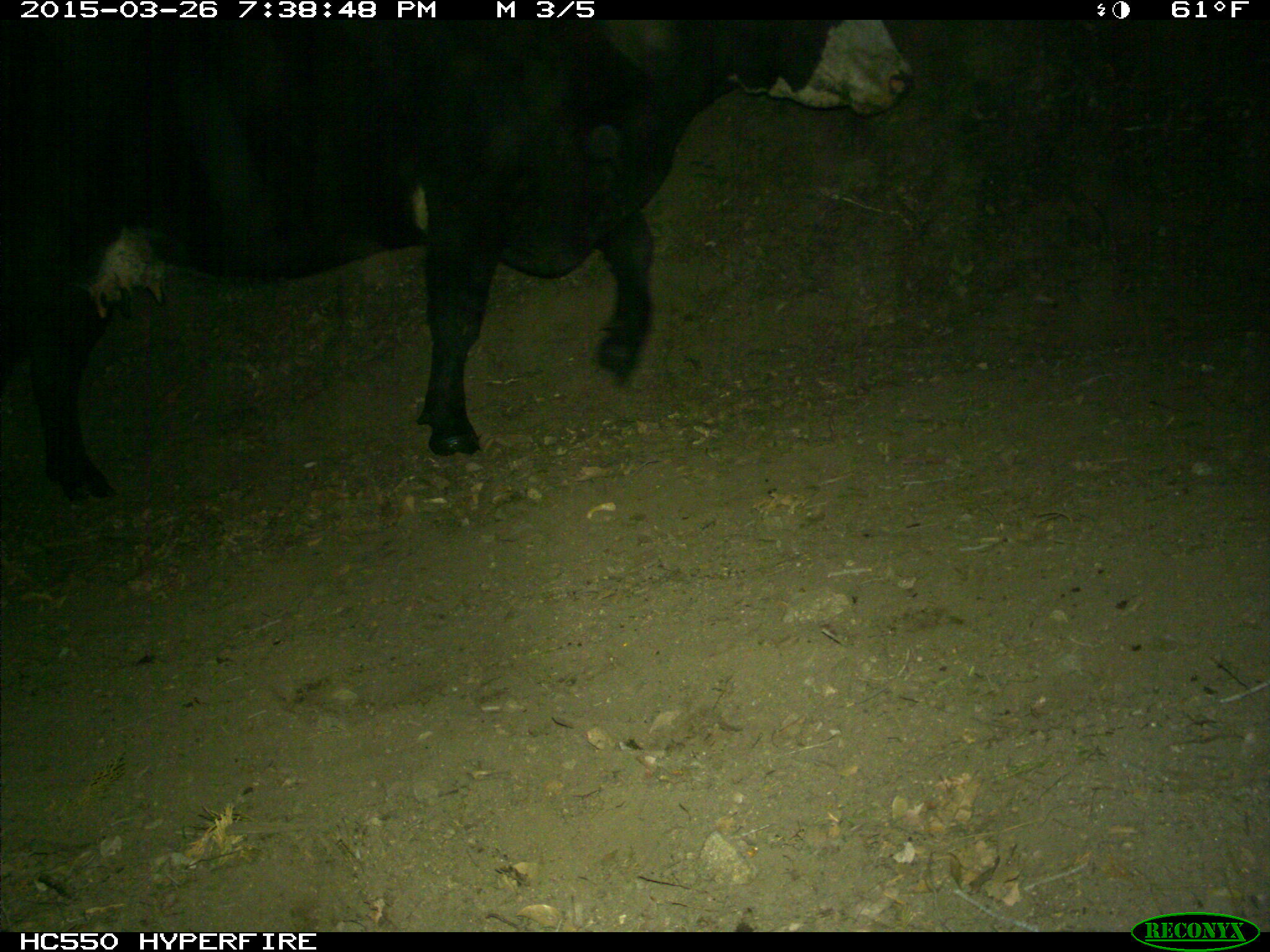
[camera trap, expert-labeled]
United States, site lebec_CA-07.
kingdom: Animalia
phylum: Chordata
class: Mammalia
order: Artiodactyla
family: Bovidae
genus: Bos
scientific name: Bos taurus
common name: domestic cow